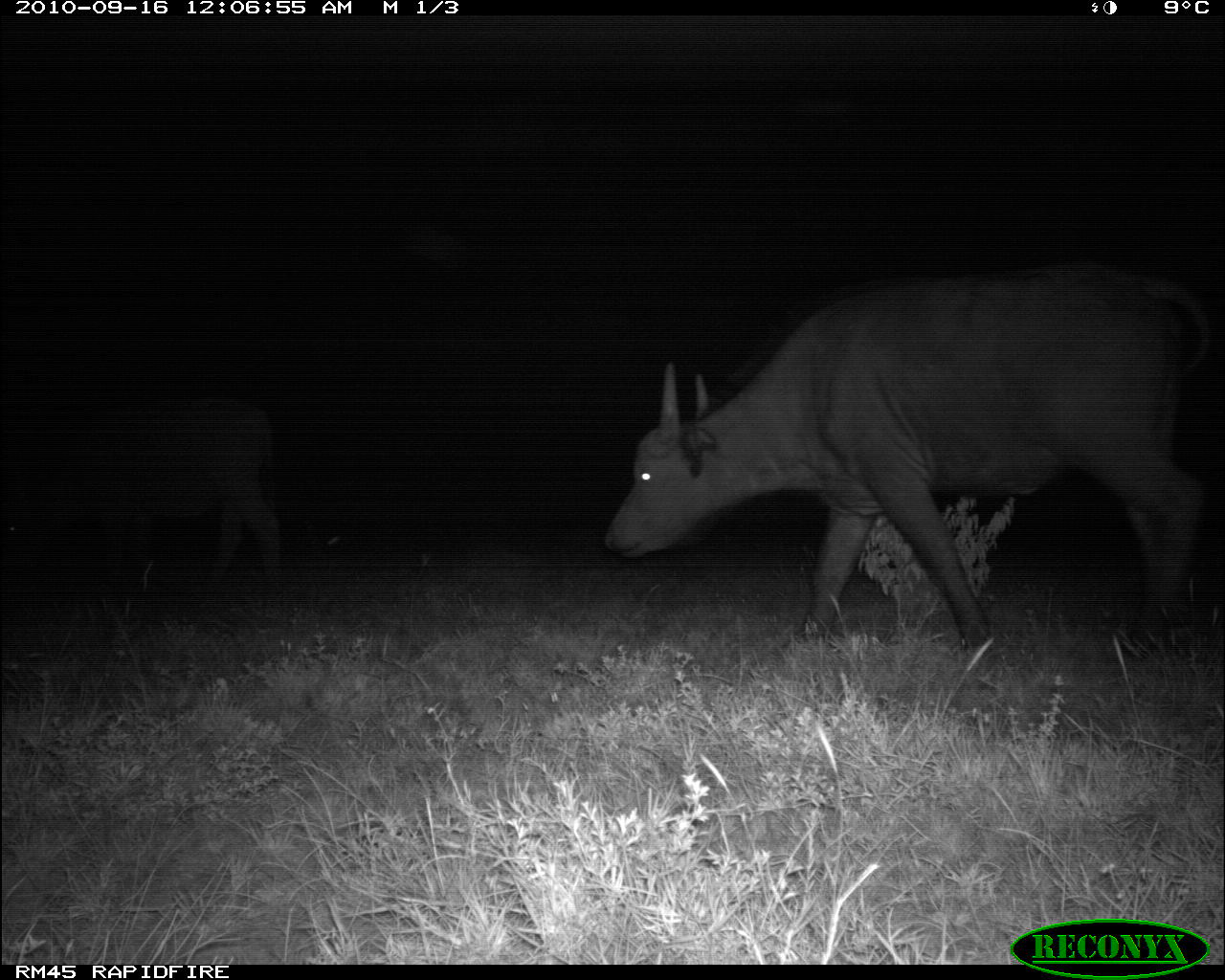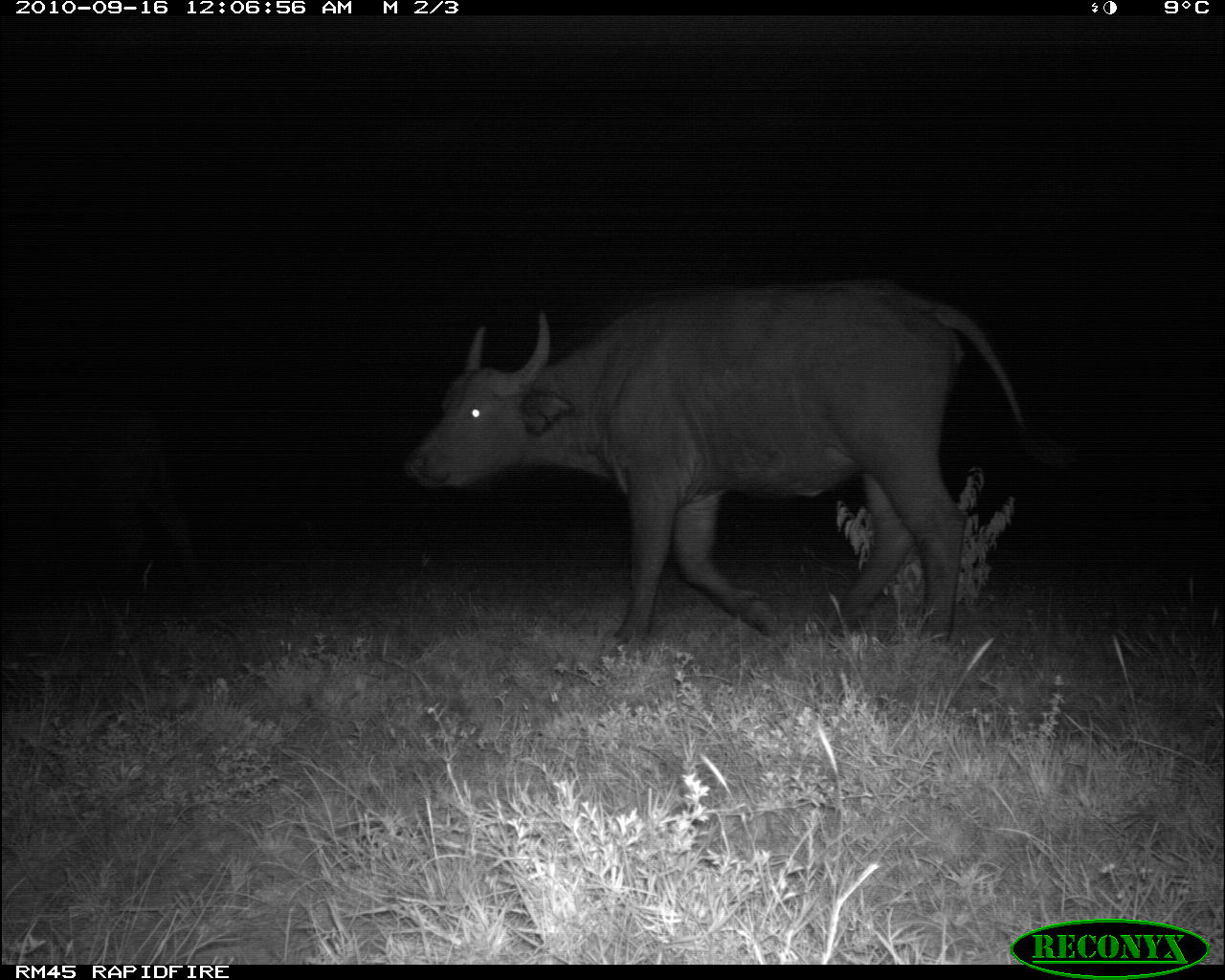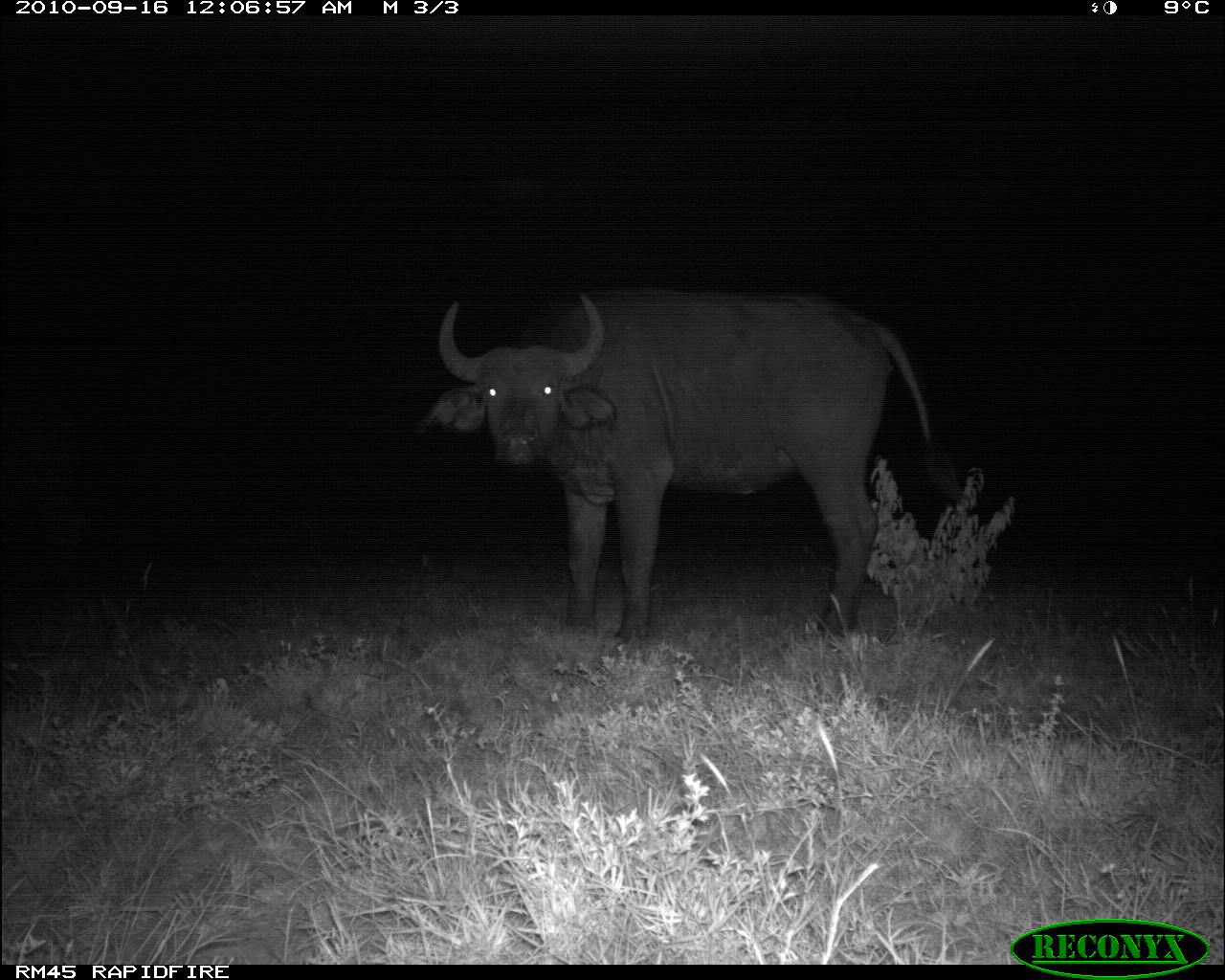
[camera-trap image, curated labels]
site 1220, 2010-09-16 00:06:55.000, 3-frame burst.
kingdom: Animalia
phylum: Chordata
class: Mammalia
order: Artiodactyla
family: Bovidae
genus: Syncerus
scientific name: Syncerus caffer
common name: african buffalo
Syncerus caffer (african buffalo), count 2.